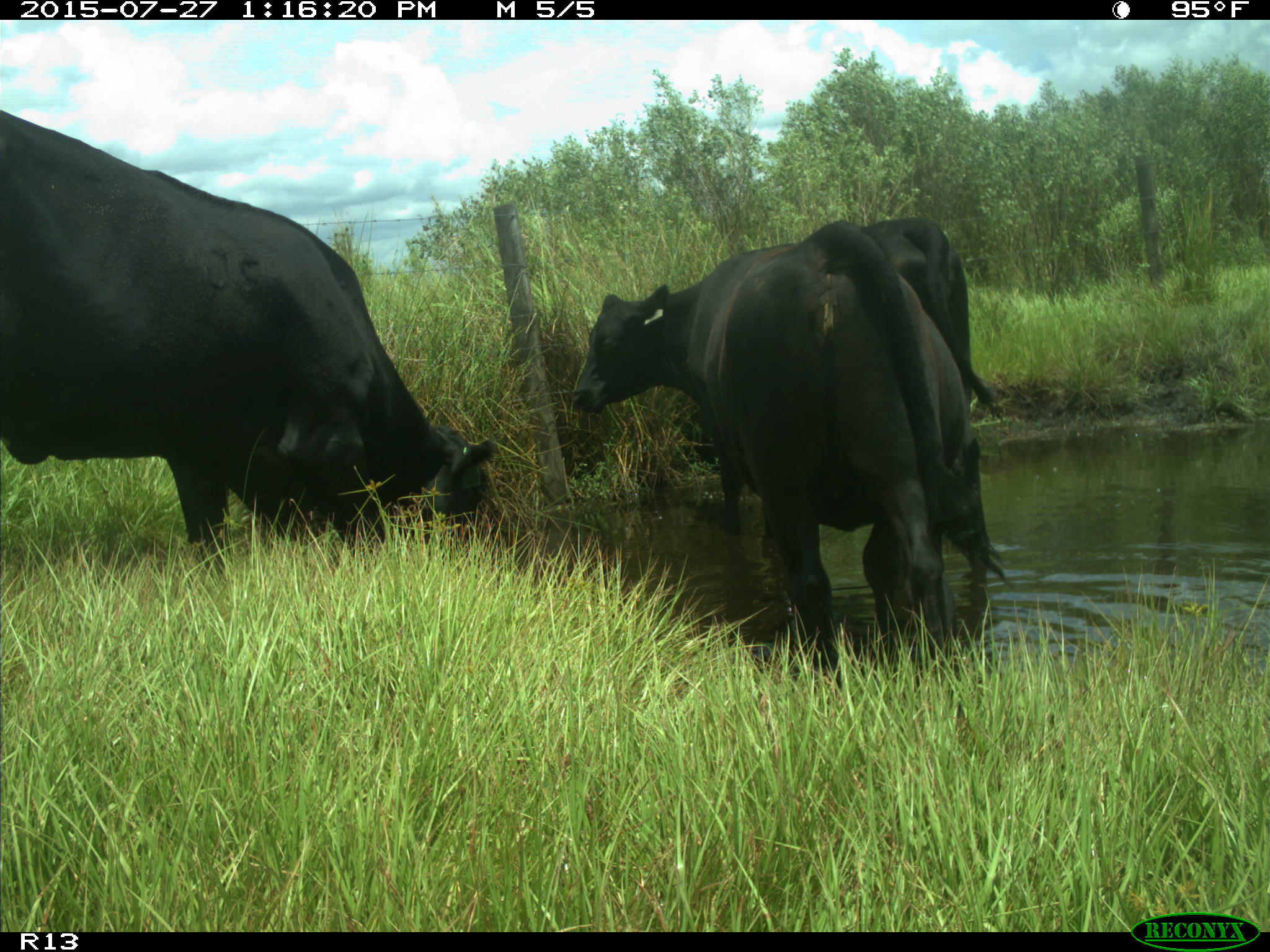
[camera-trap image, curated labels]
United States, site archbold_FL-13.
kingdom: Animalia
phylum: Chordata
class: Mammalia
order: Artiodactyla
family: Bovidae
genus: Bos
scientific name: Bos taurus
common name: domestic cow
Bos taurus (domestic cow).